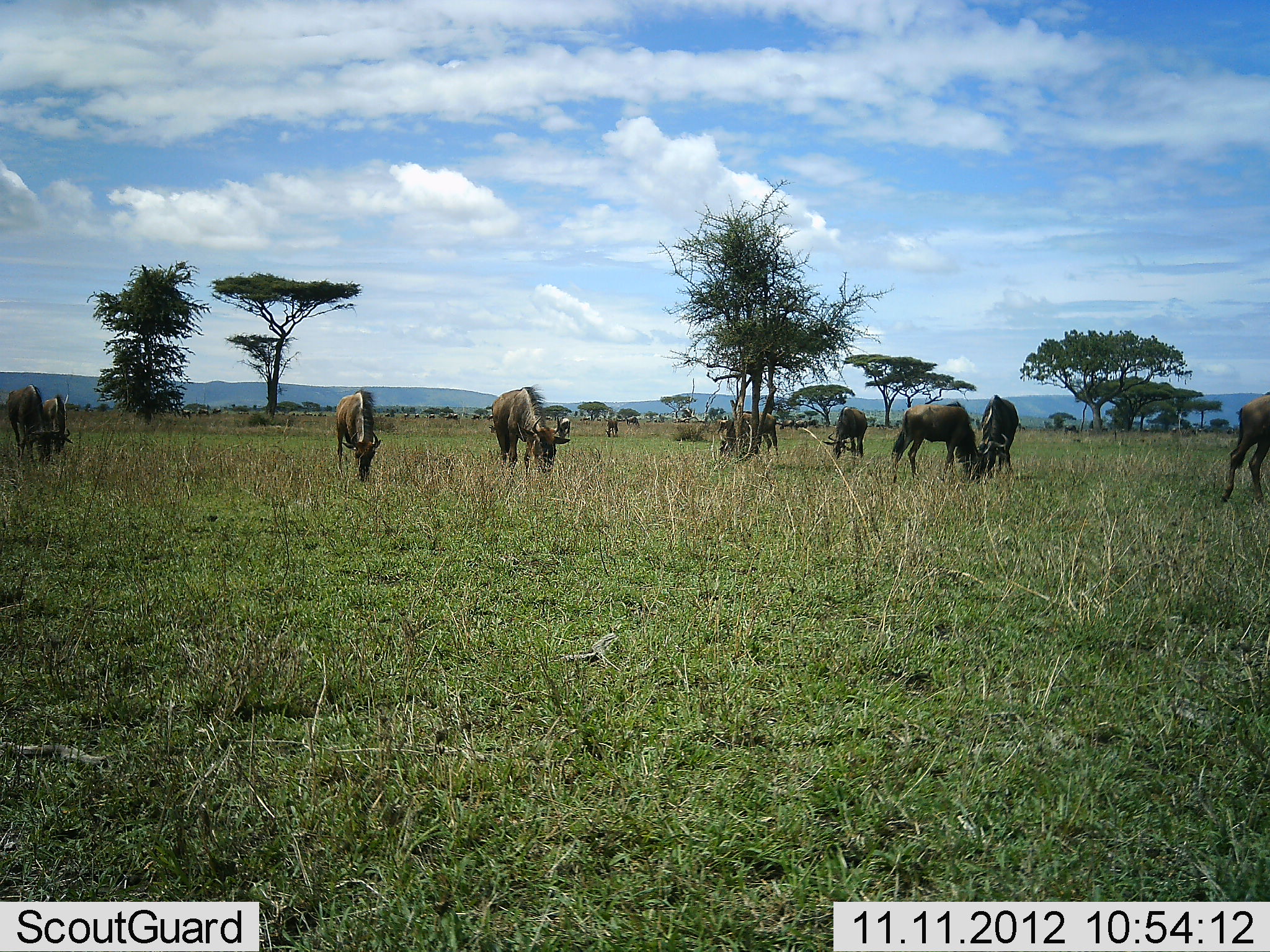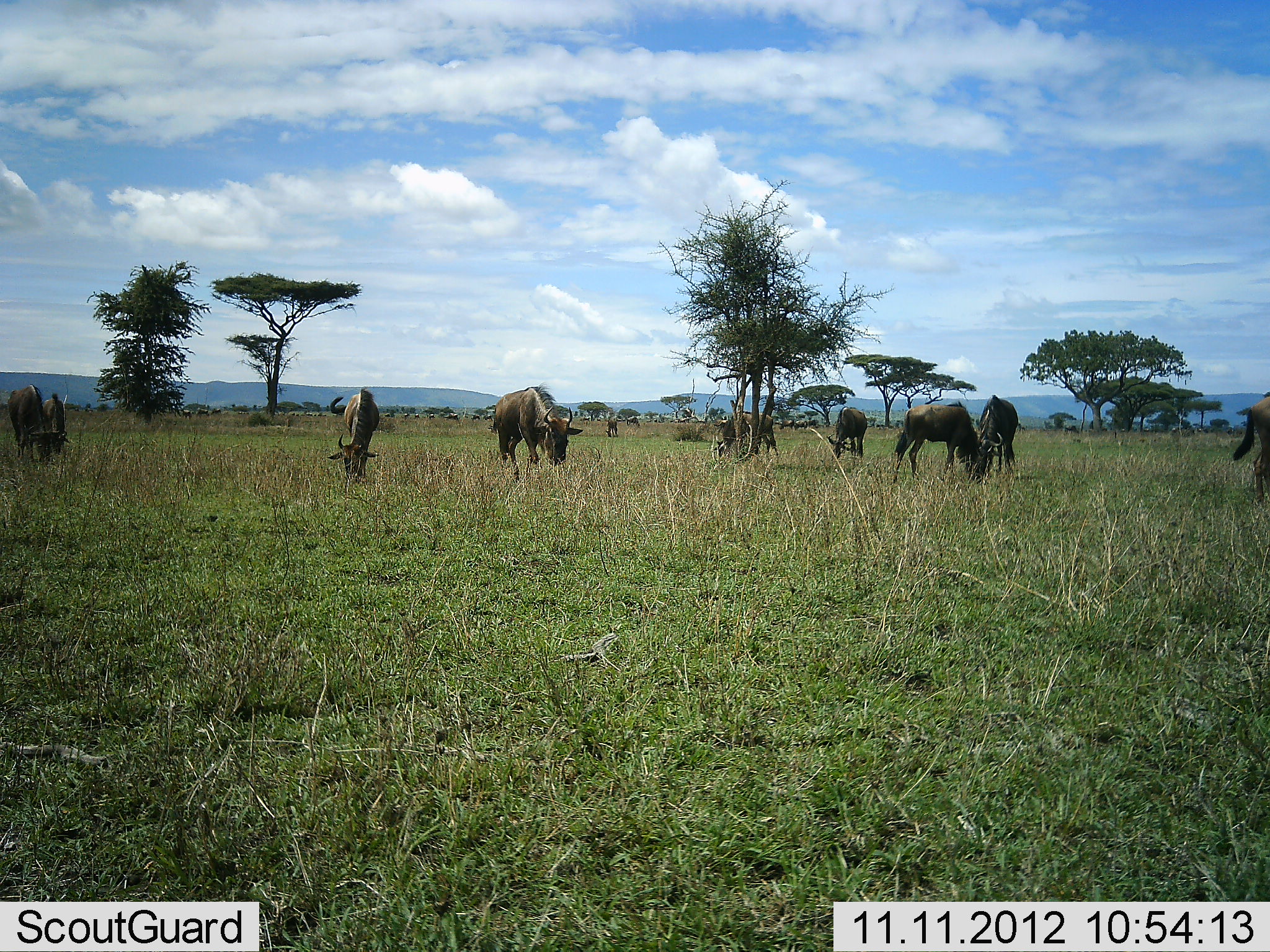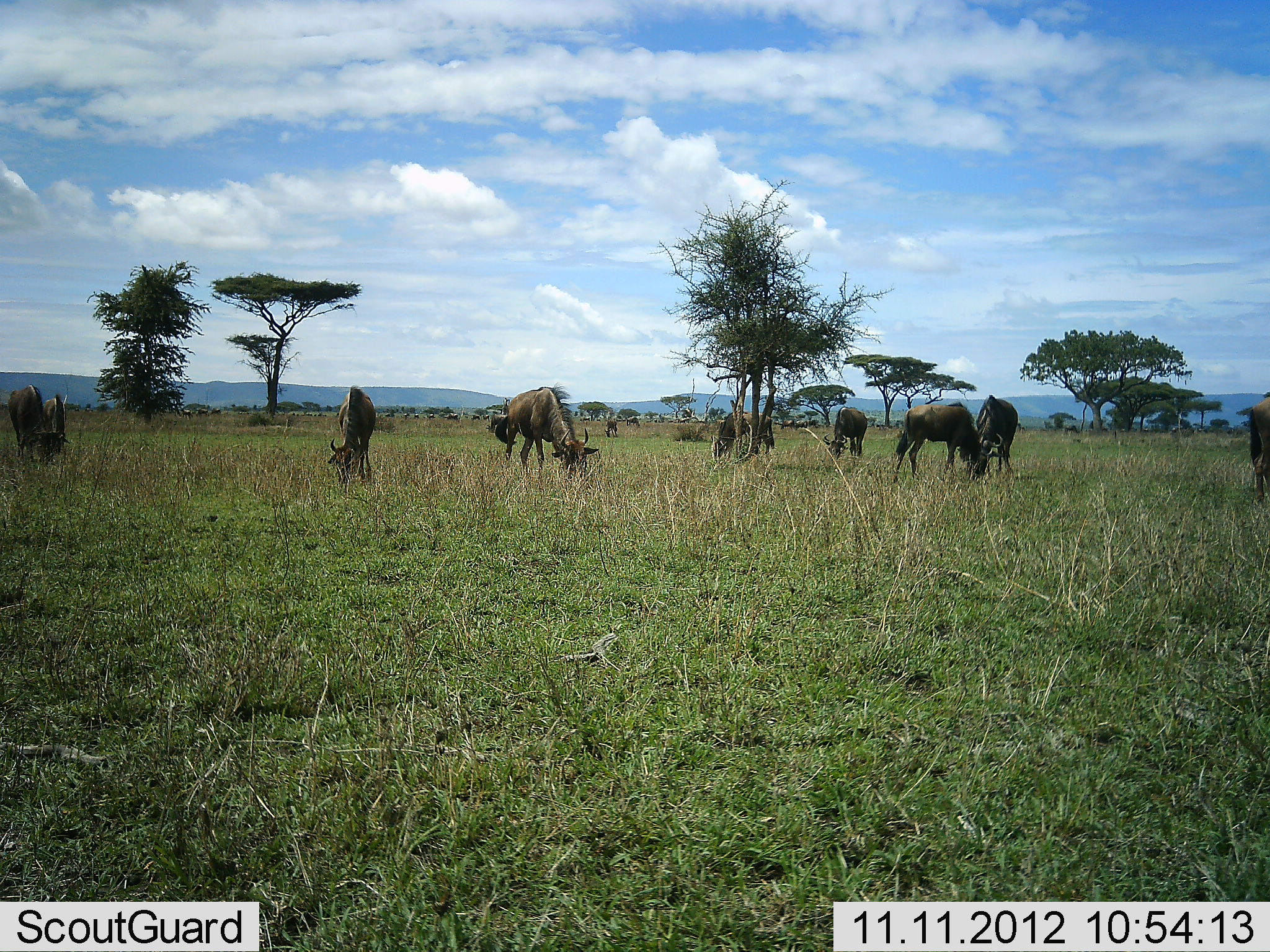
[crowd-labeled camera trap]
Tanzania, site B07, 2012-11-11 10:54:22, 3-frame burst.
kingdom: Animalia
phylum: Chordata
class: Mammalia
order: Artiodactyla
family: Bovidae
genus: Connochaetes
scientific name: Connochaetes taurinus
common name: blue wildebeest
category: wildebeest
Wildebeest (blue wildebeest) (Connochaetes taurinus), count 11-50. Behavior (volunteer vote fractions): standing 40%, resting 0%, moving 20%, interacting 0%. Young present (vote fraction): 0%. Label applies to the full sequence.